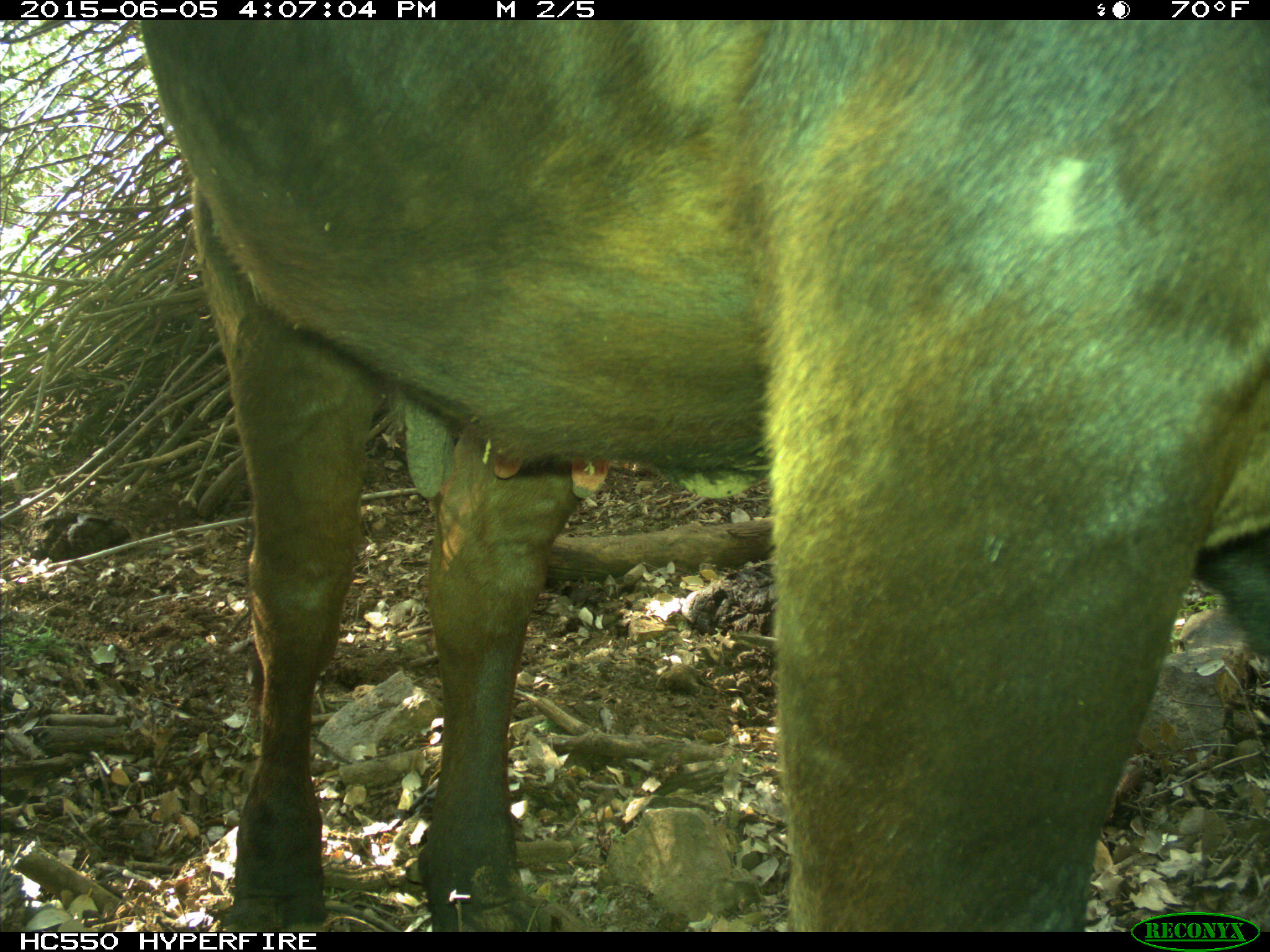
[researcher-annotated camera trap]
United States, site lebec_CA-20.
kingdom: Animalia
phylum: Chordata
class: Mammalia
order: Artiodactyla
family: Bovidae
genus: Bos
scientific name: Bos taurus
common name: domestic cow